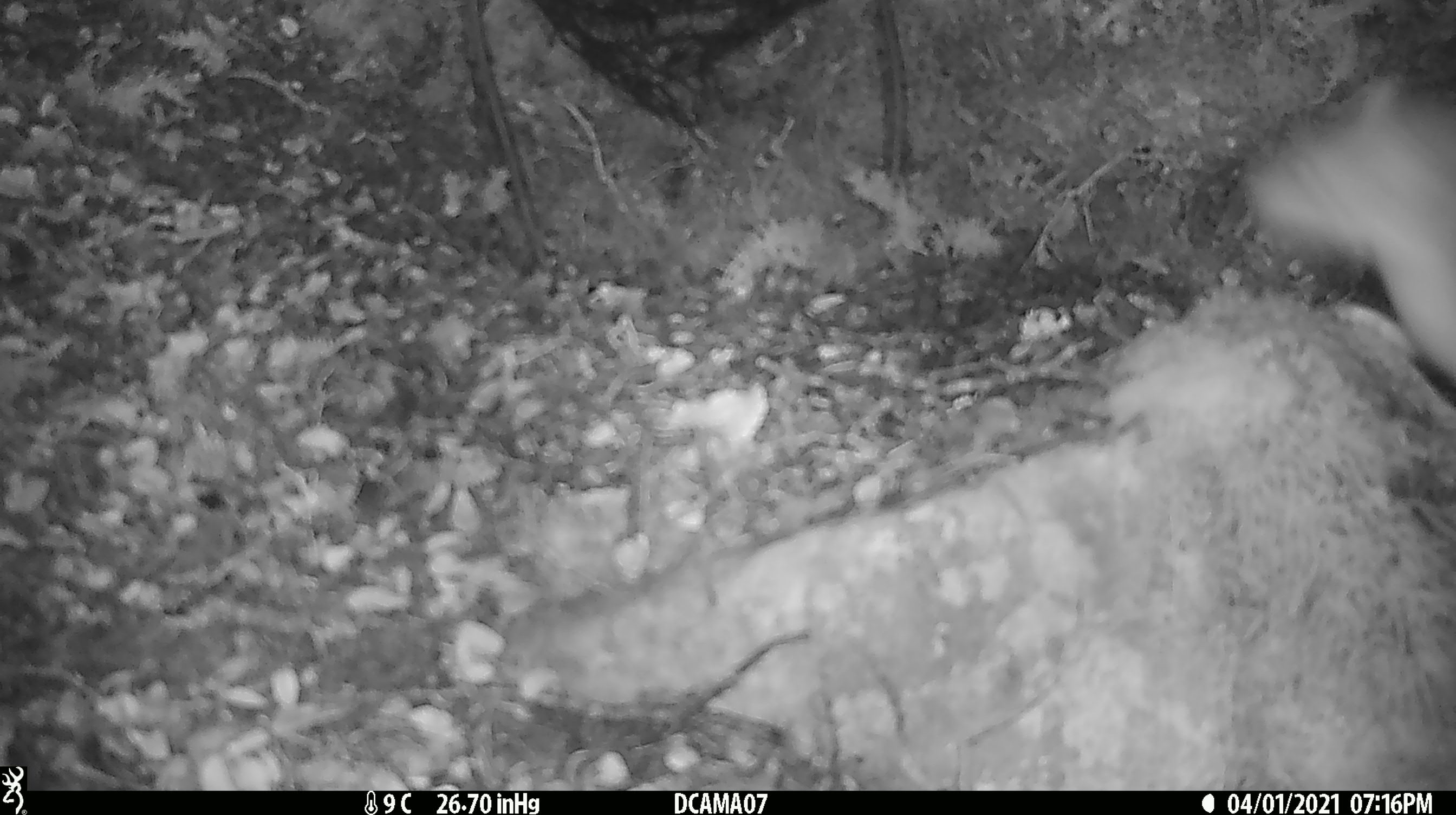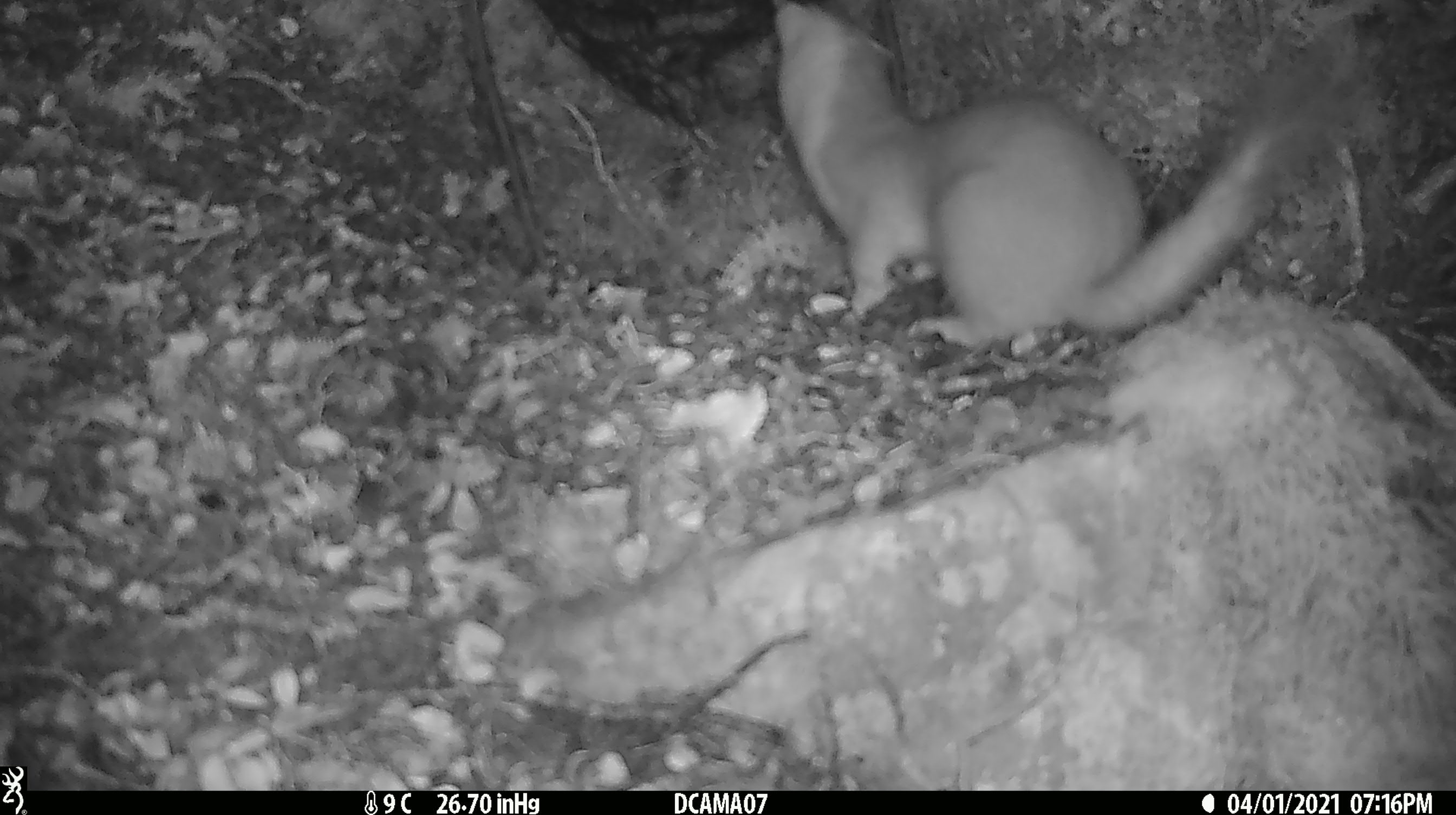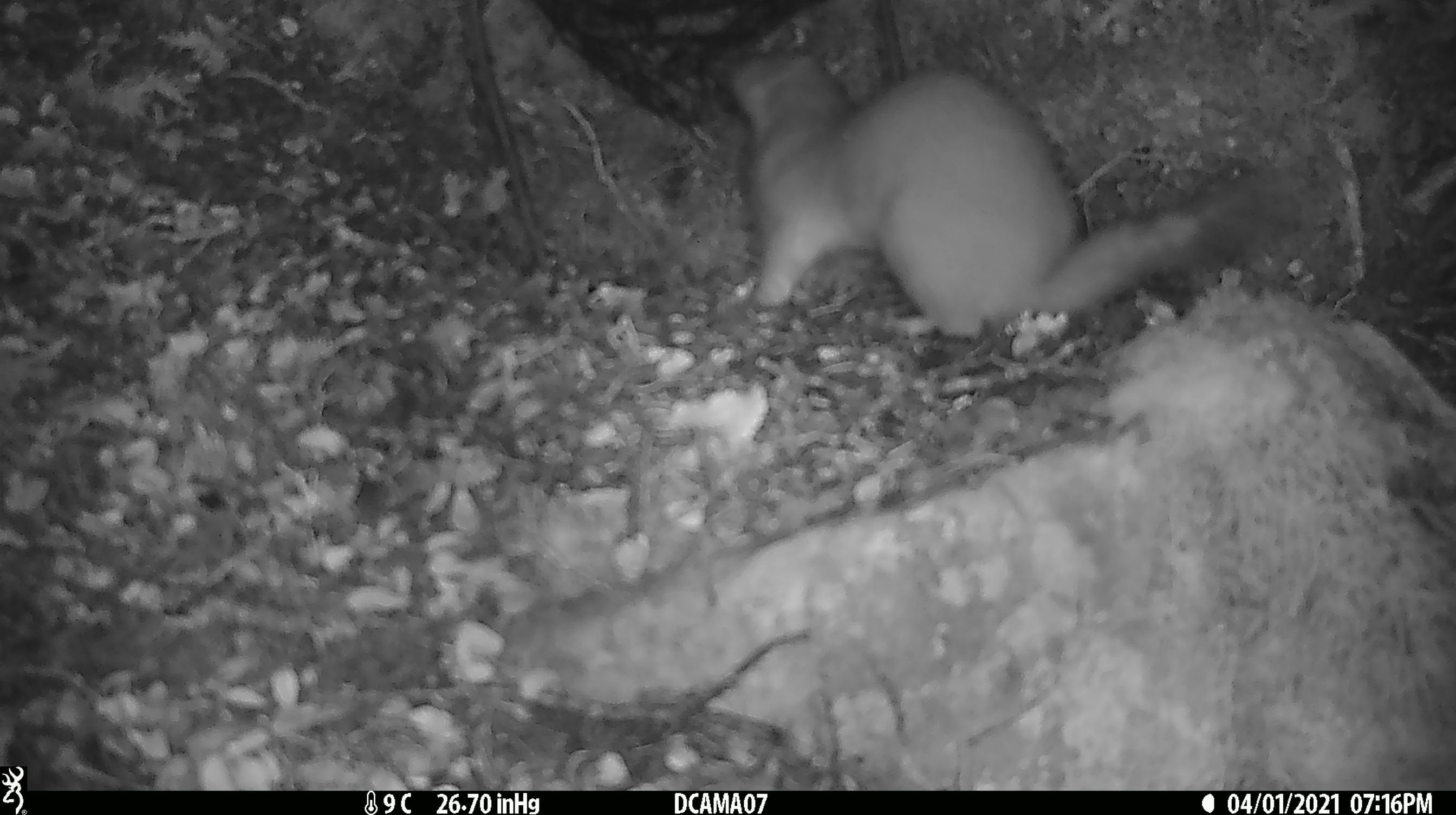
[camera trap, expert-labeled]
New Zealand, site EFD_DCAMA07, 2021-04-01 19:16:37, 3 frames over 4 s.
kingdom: Animalia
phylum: Chordata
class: Mammalia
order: Carnivora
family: Mustelidae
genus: Mustela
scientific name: Mustela erminea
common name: stoat